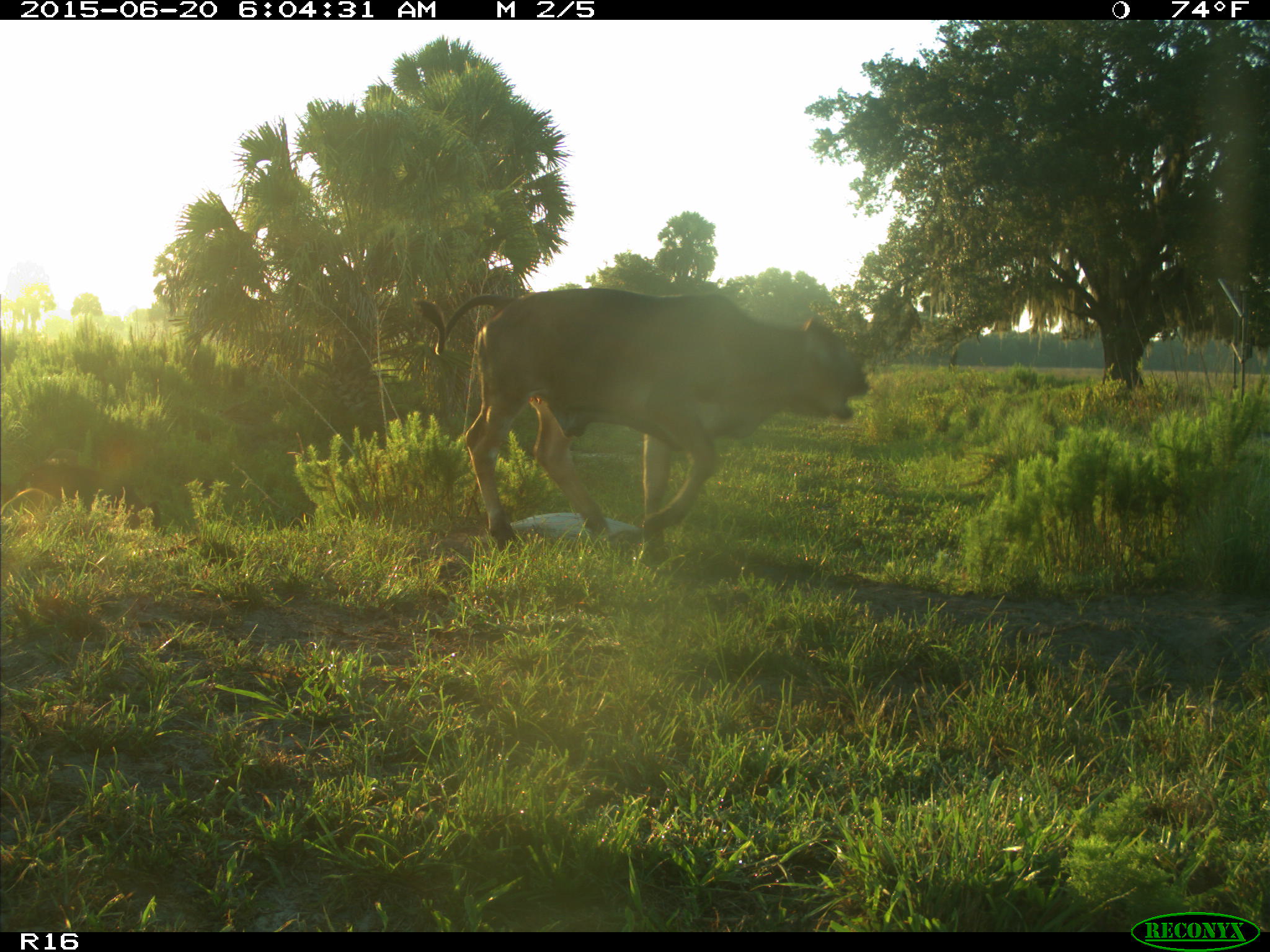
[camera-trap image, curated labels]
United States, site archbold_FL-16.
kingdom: Animalia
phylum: Chordata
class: Mammalia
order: Artiodactyla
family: Suidae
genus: Sus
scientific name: Sus scrofa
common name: wild boar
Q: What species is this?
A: Sus scrofa (wild boar).